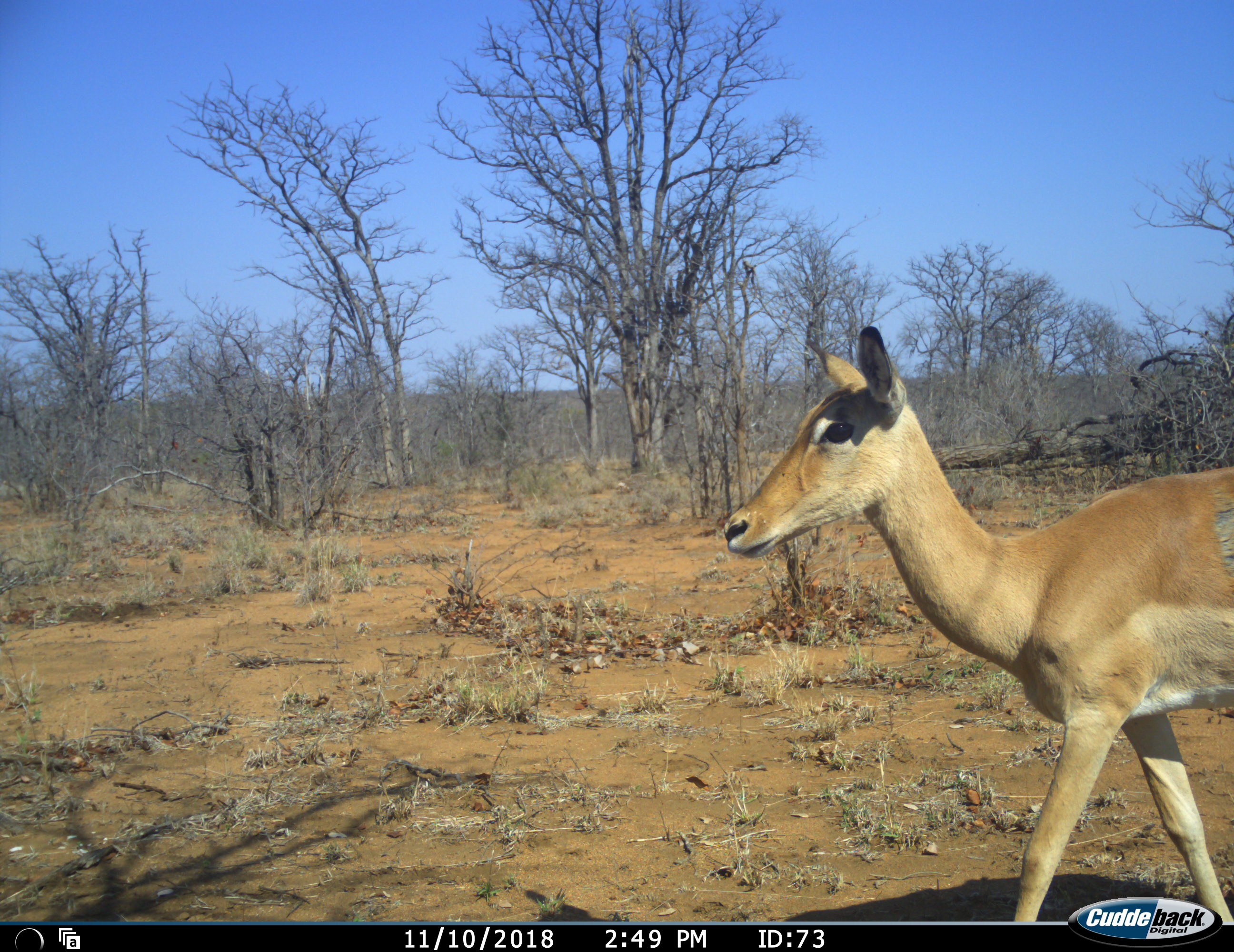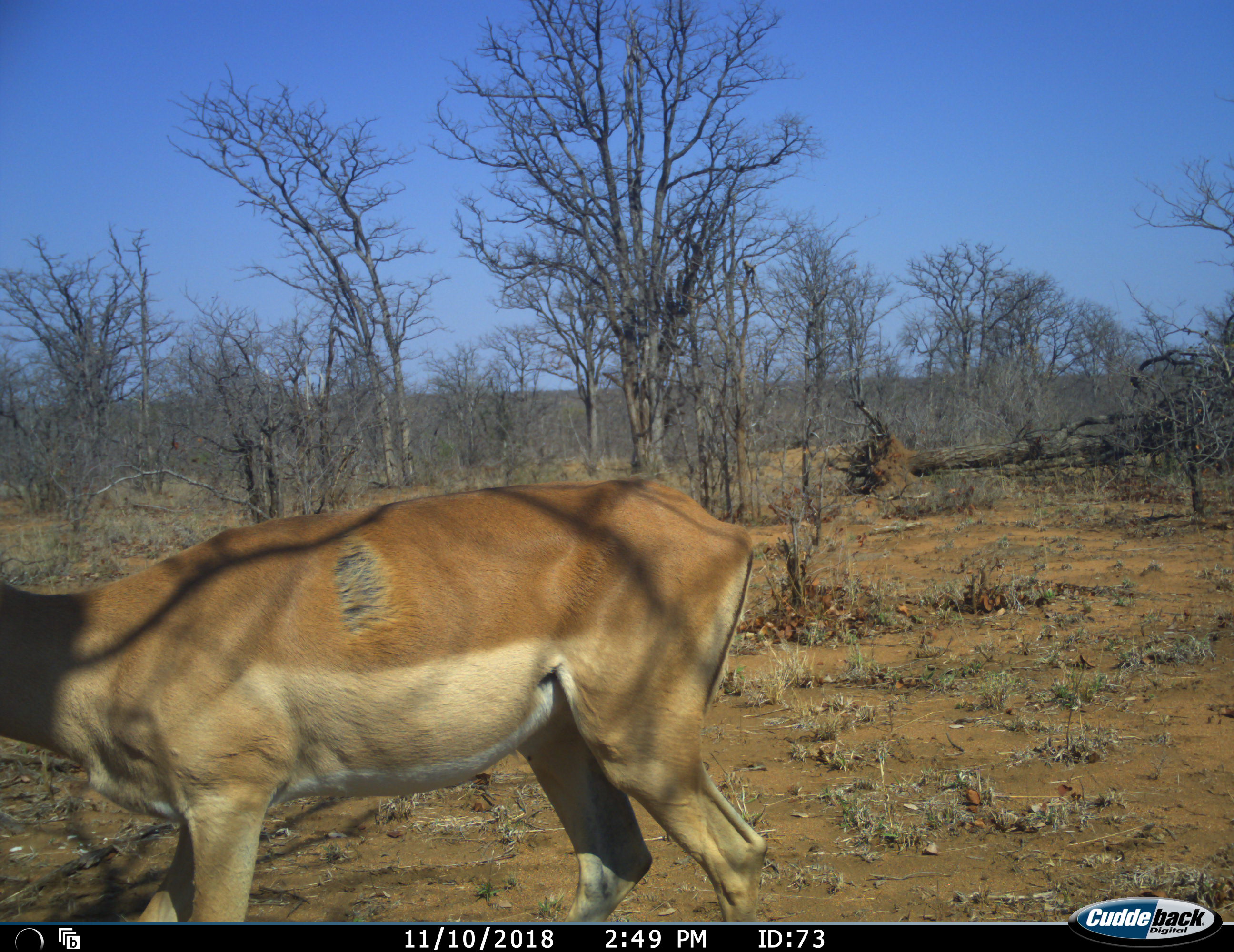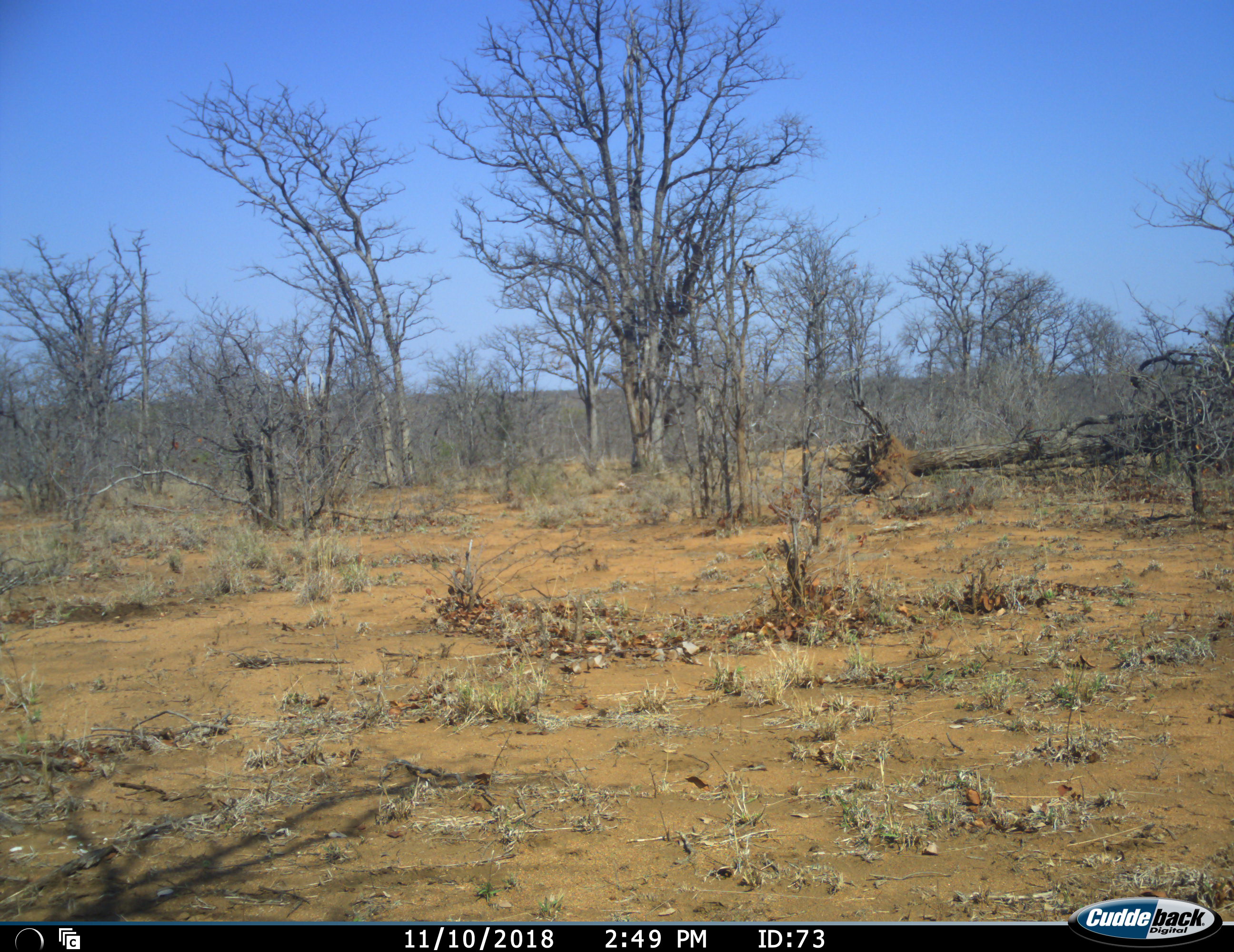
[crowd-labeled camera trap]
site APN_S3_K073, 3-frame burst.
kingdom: Animalia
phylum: Chordata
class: Mammalia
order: Artiodactyla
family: Bovidae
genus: Aepyceros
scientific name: Aepyceros melampus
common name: impala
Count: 1.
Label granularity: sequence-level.